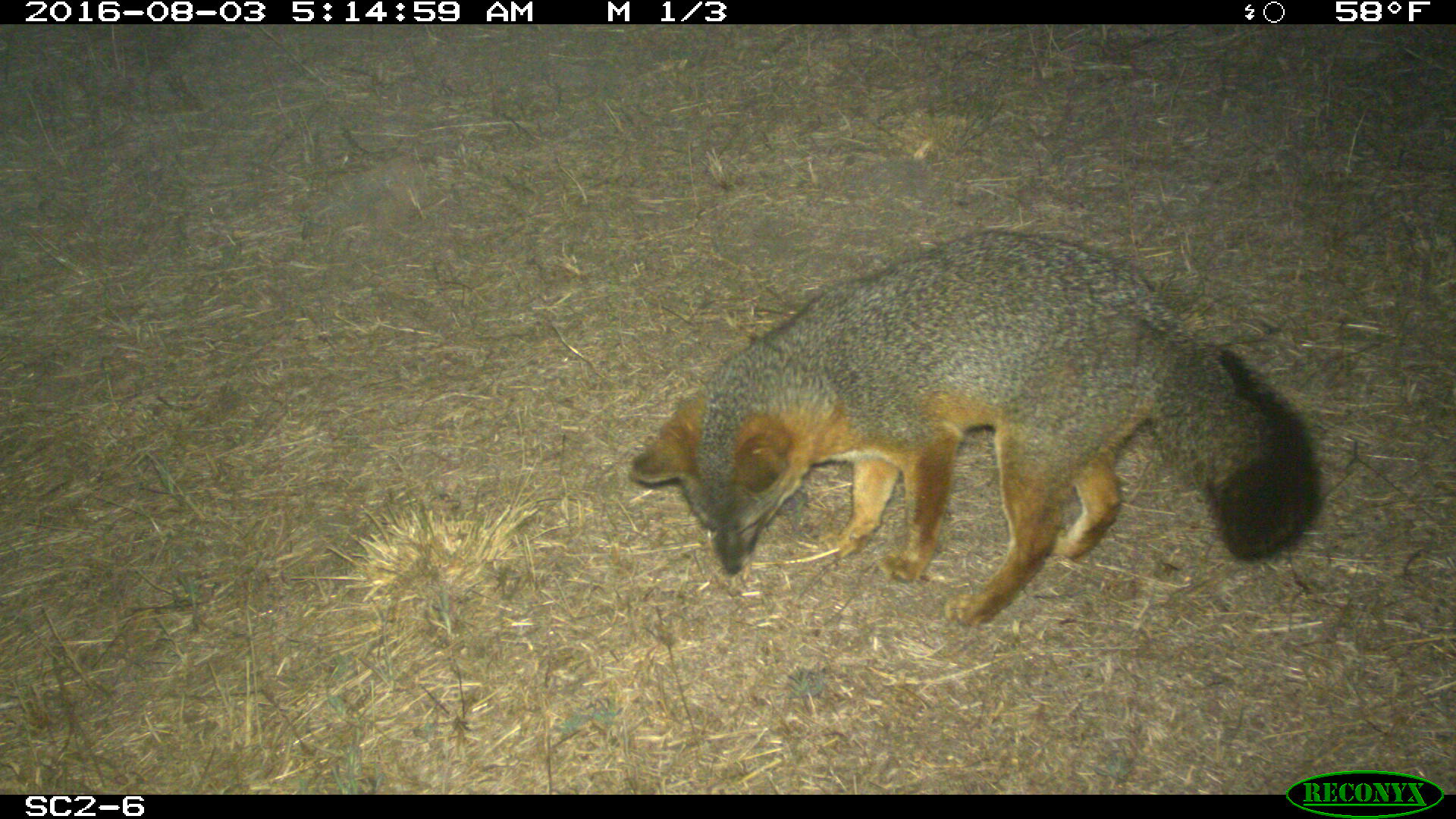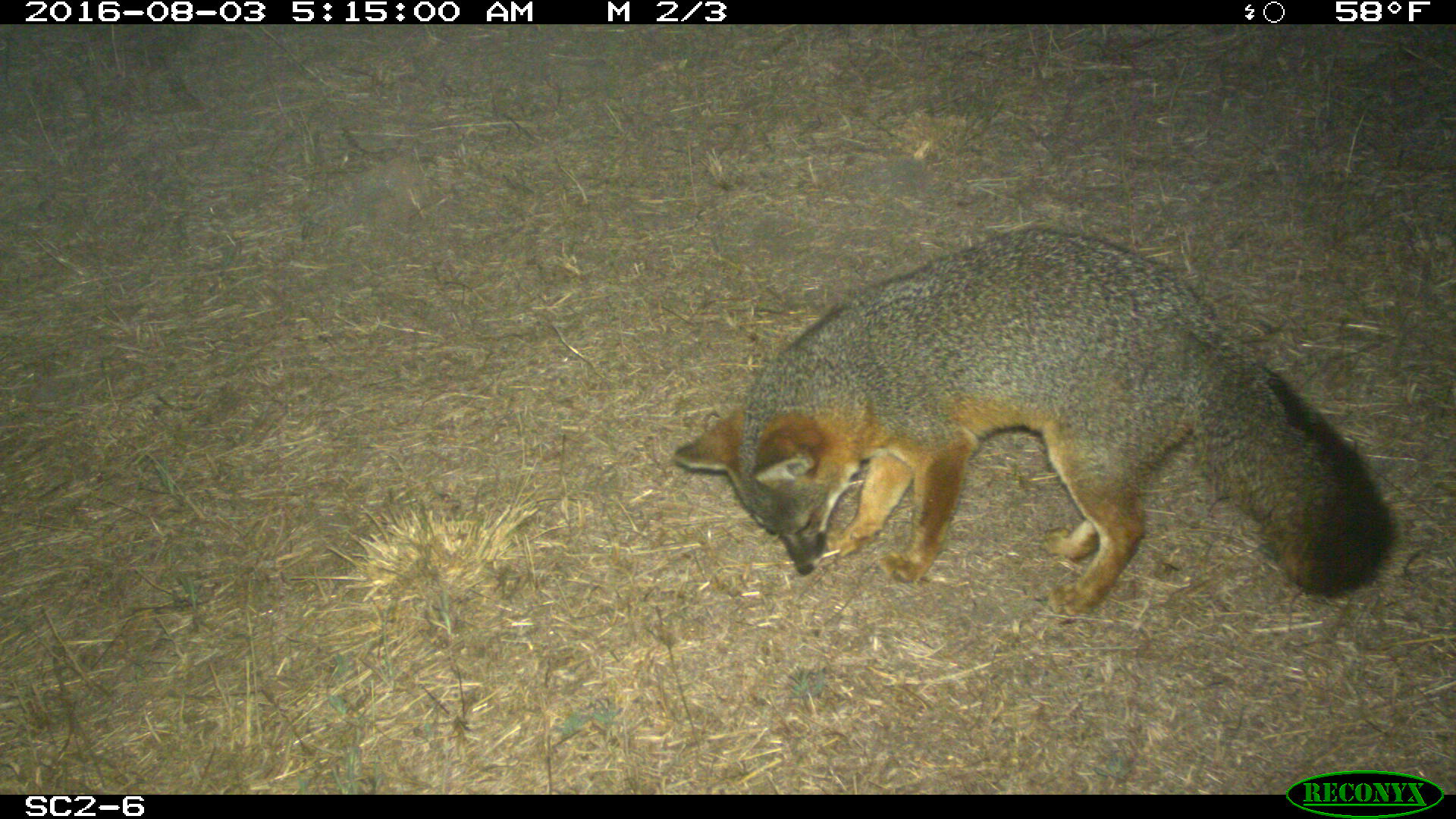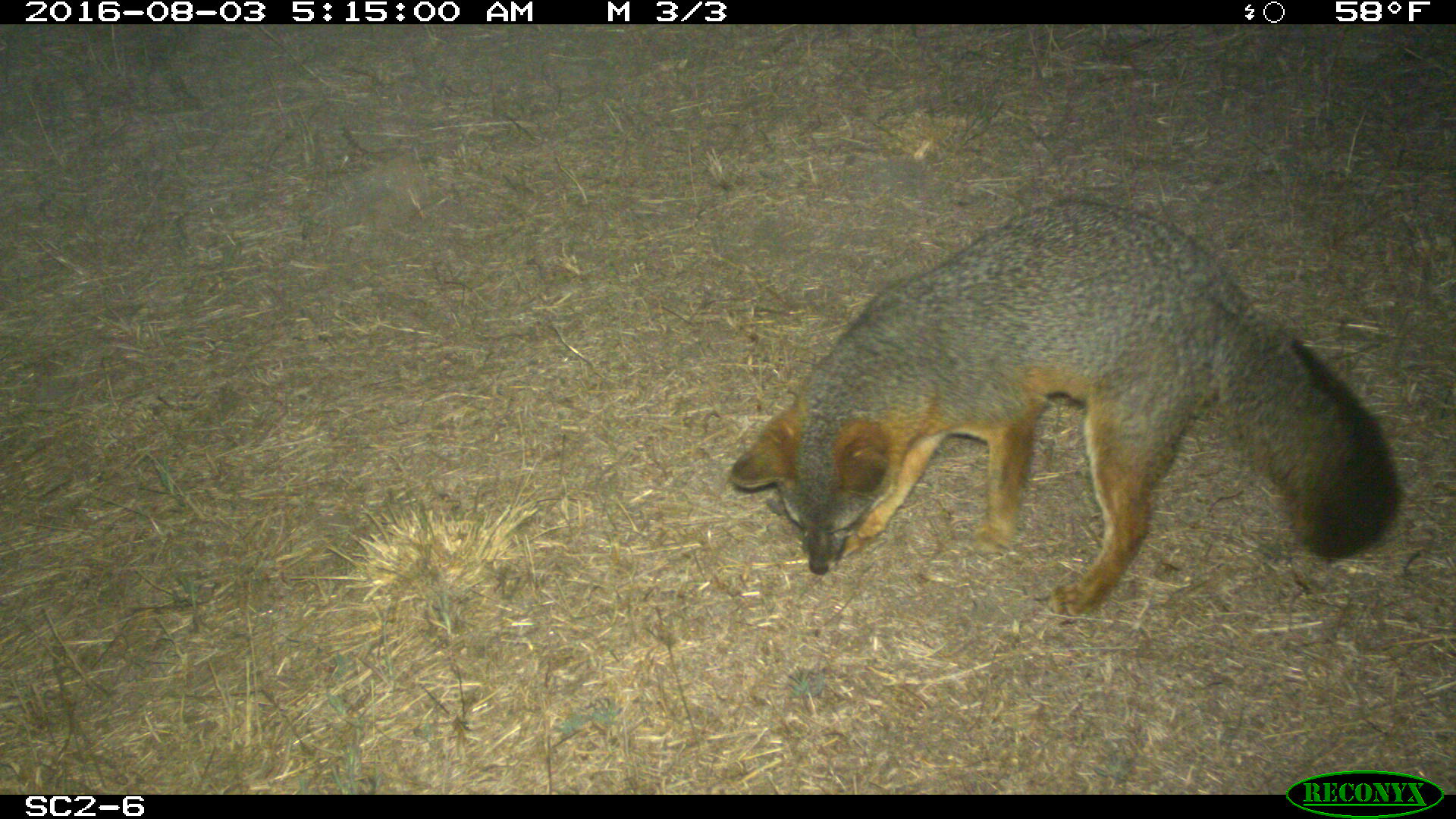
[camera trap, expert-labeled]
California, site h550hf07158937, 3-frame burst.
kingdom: Animalia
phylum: Chordata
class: Mammalia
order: Carnivora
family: Canidae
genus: Urocyon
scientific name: Urocyon littoralis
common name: island fox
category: fox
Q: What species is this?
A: Fox (island fox) (Urocyon littoralis).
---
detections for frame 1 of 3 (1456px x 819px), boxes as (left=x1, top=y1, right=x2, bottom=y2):
fox: (left=627, top=229, right=1320, bottom=626)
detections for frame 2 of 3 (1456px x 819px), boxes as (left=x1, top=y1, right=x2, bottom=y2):
fox: (left=673, top=228, right=1394, bottom=623)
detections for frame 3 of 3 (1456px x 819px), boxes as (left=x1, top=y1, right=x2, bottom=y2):
fox: (left=726, top=193, right=1398, bottom=616)